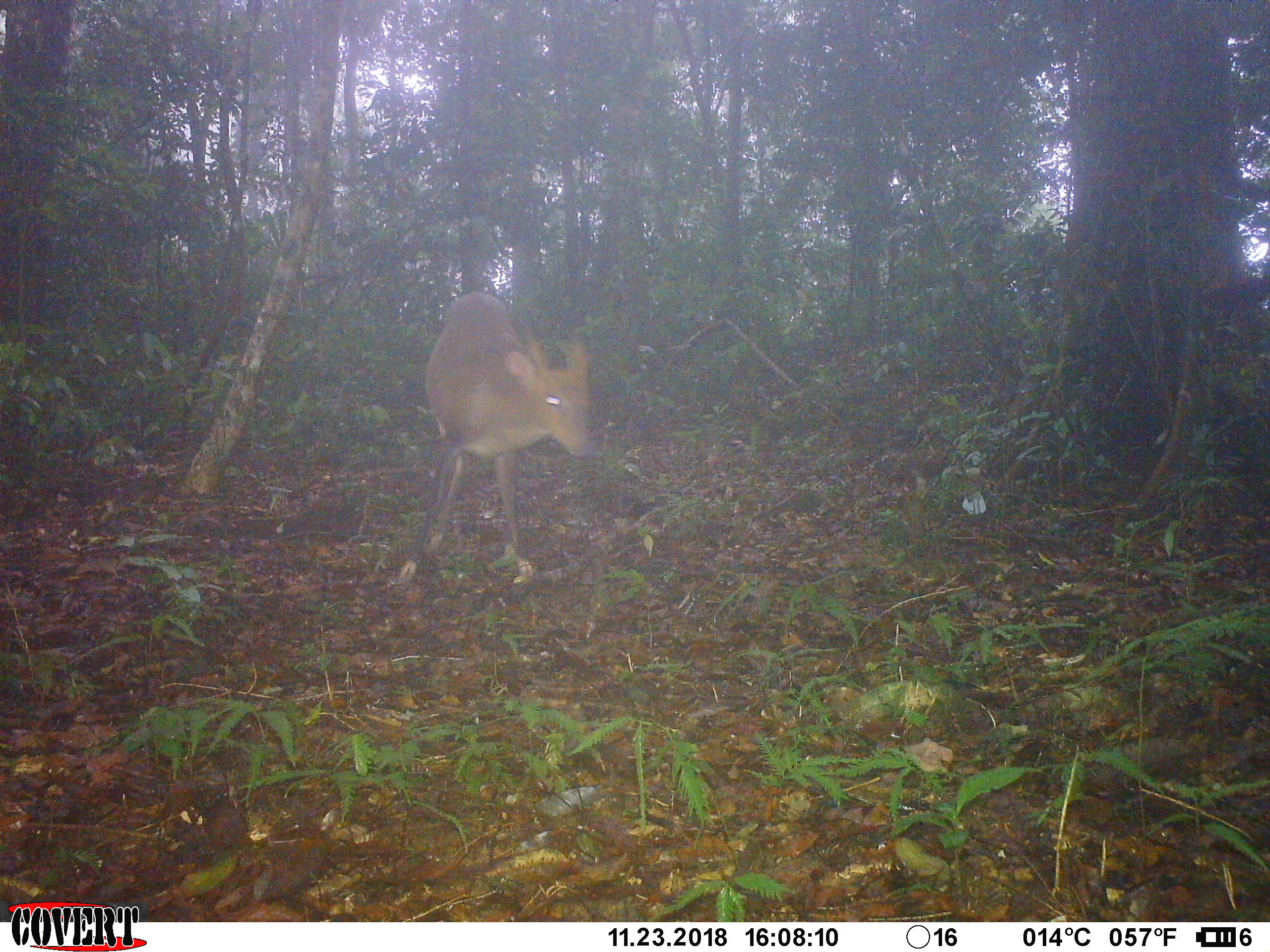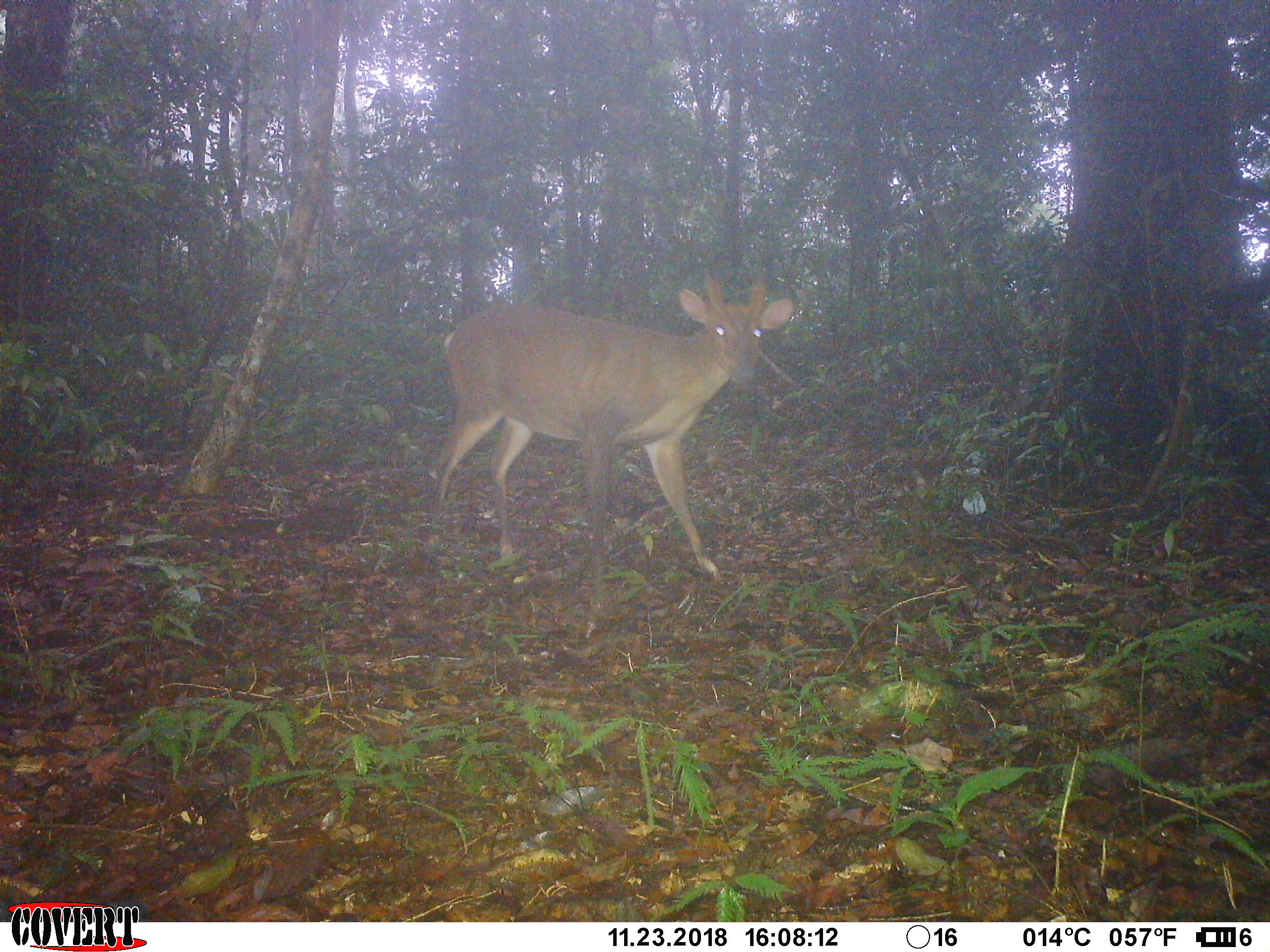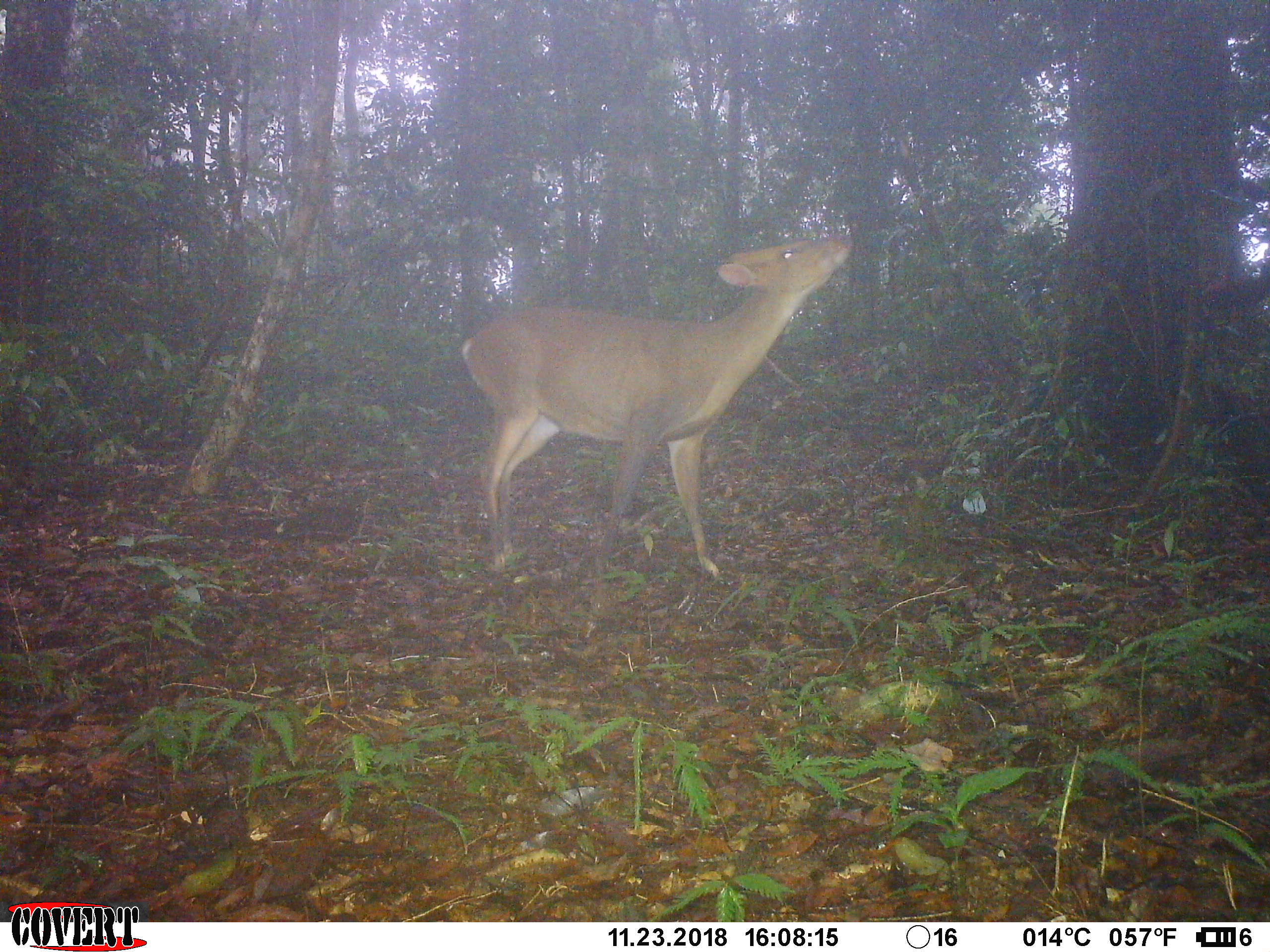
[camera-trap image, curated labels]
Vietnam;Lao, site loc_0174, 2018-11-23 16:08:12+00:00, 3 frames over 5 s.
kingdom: Animalia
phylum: Chordata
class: Mammalia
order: Artiodactyla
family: Cervidae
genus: Muntiacus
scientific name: Muntiacus vuquangensis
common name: large-antlered muntjac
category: large antlered muntjac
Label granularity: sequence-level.